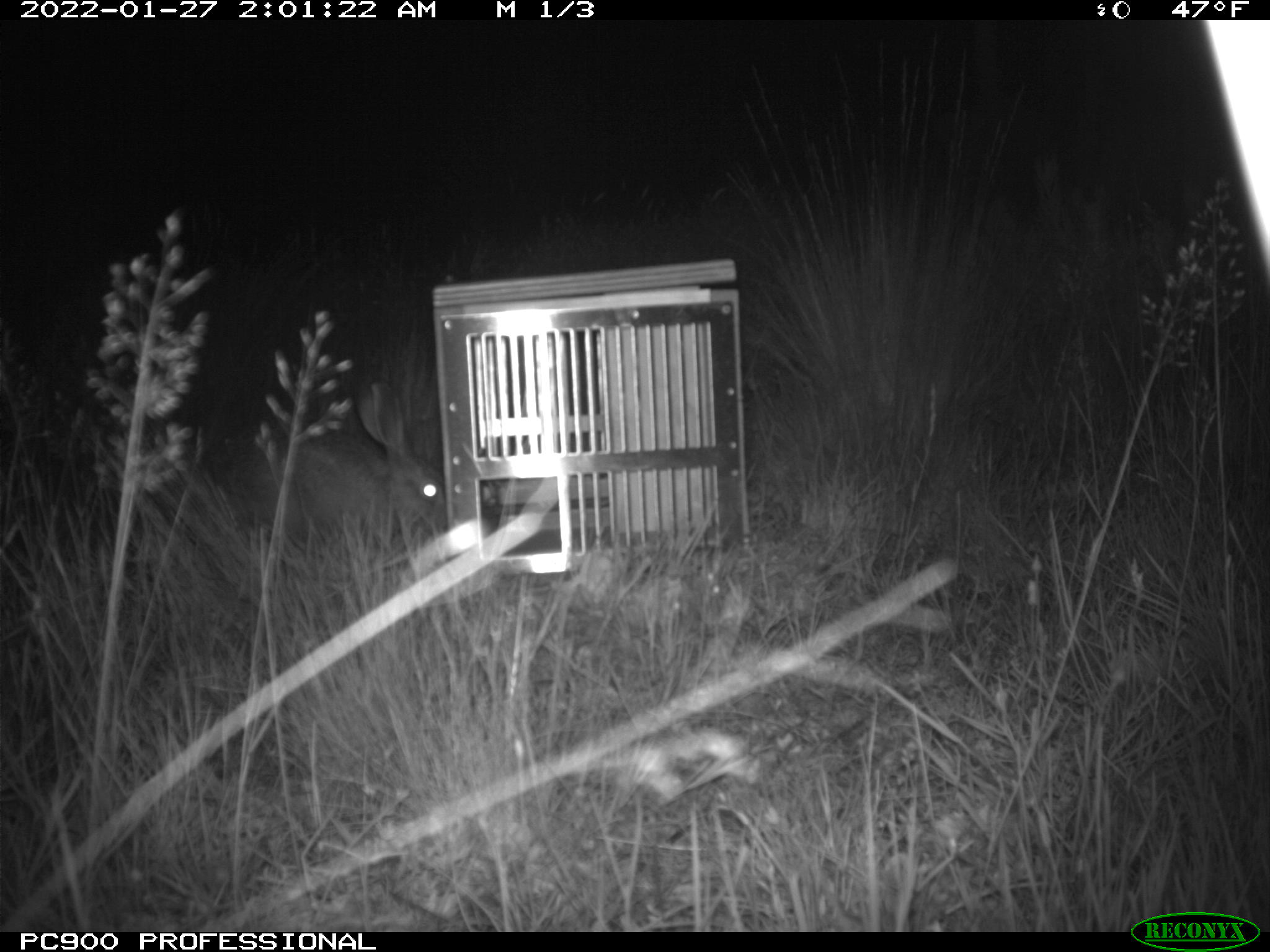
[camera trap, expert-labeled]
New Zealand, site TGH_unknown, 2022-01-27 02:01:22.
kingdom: Animalia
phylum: Chordata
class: Mammalia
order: Lagomorpha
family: Leporidae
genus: Lepus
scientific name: Lepus europaeus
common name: brown hare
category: hare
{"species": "hare (brown hare) (Lepus europaeus)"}